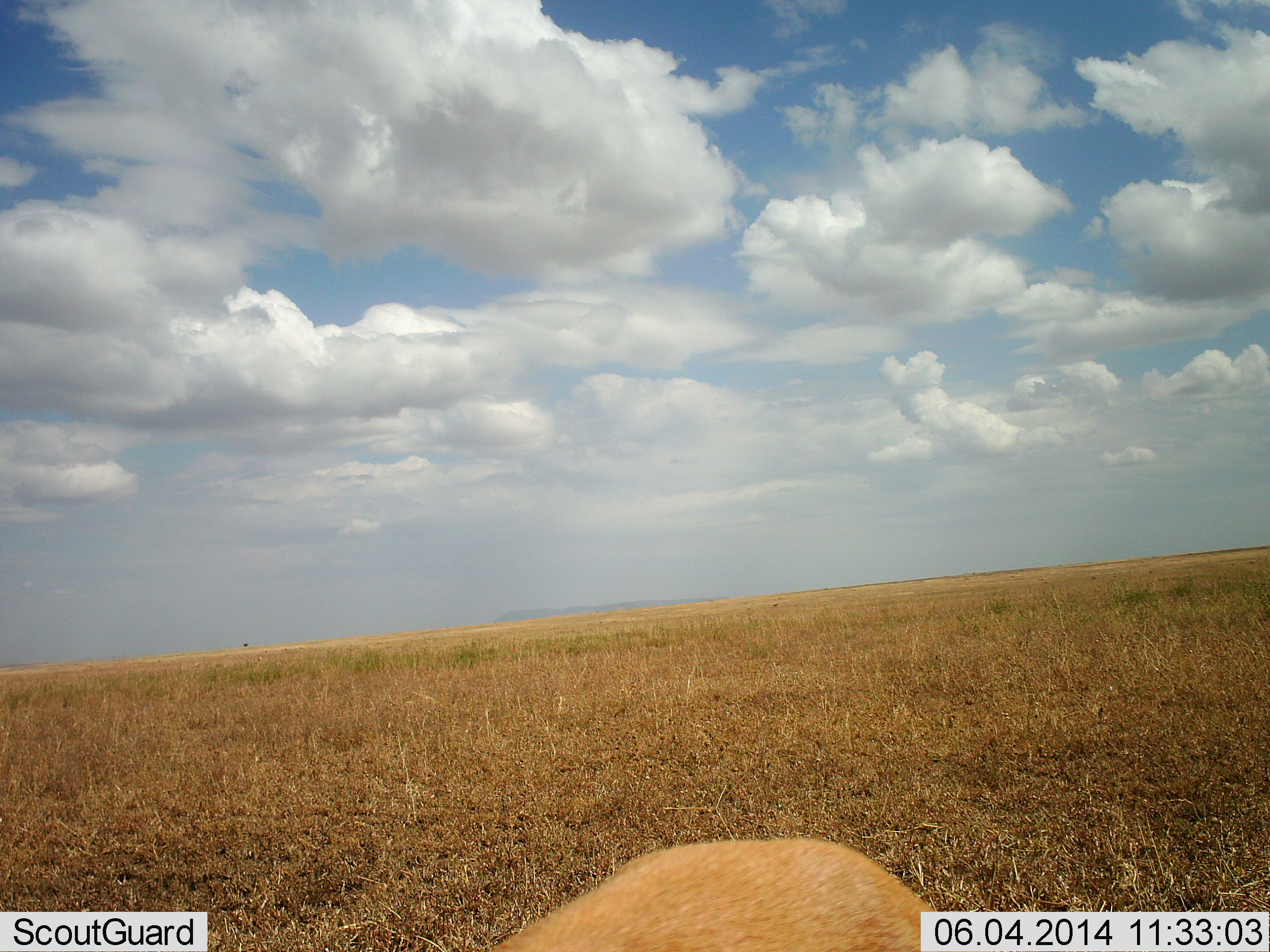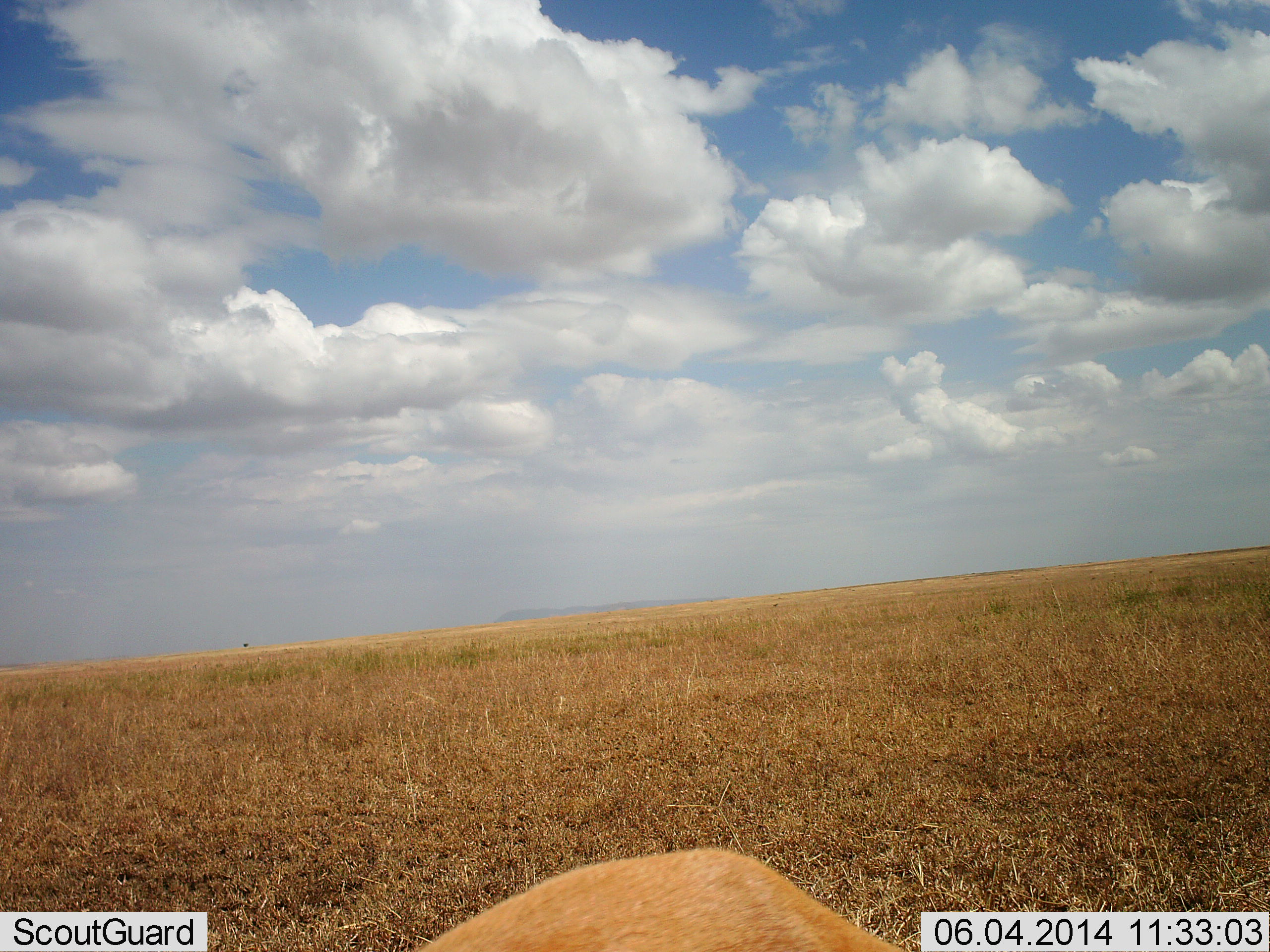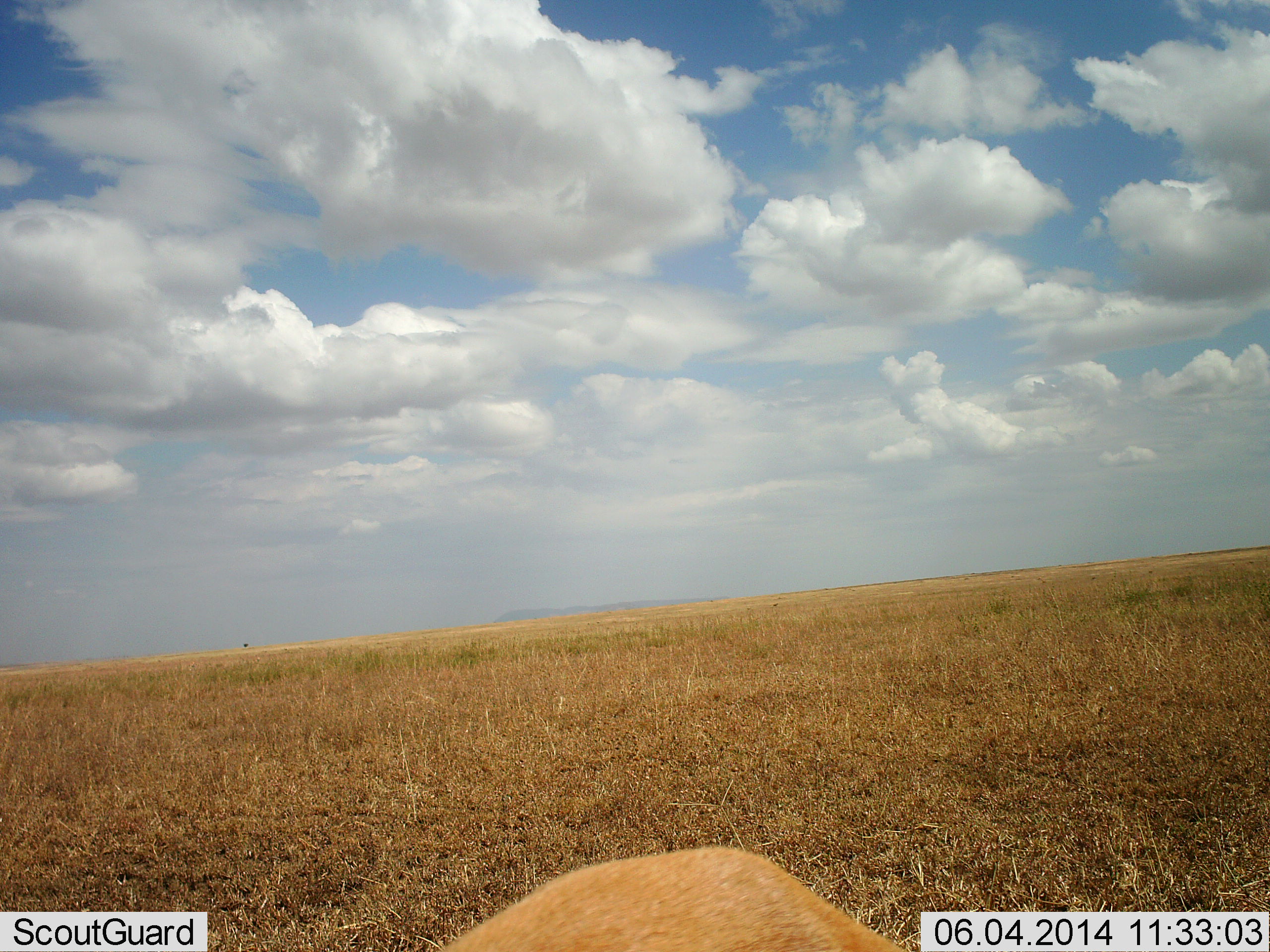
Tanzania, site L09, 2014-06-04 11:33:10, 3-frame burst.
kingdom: Animalia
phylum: Chordata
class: Mammalia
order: Artiodactyla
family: Bovidae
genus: Nanger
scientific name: Nanger granti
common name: grant's gazelle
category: gazellegrants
Gazellegrants (grant's gazelle) (Nanger granti), count 1. Behavior (volunteer vote fractions): standing 50%, resting 17%, moving 17%, interacting 0%. Young present (vote fraction): 0%. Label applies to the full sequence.